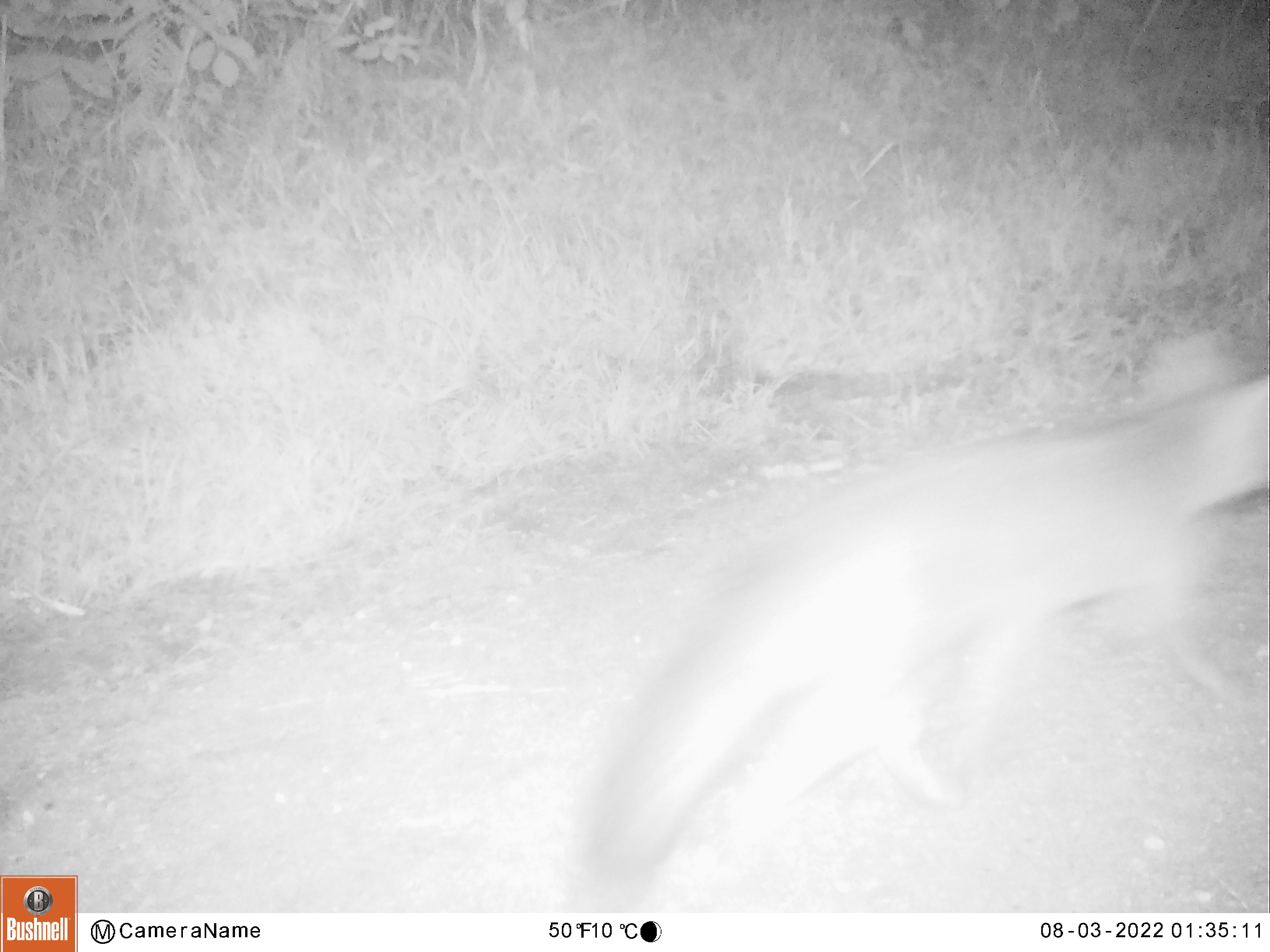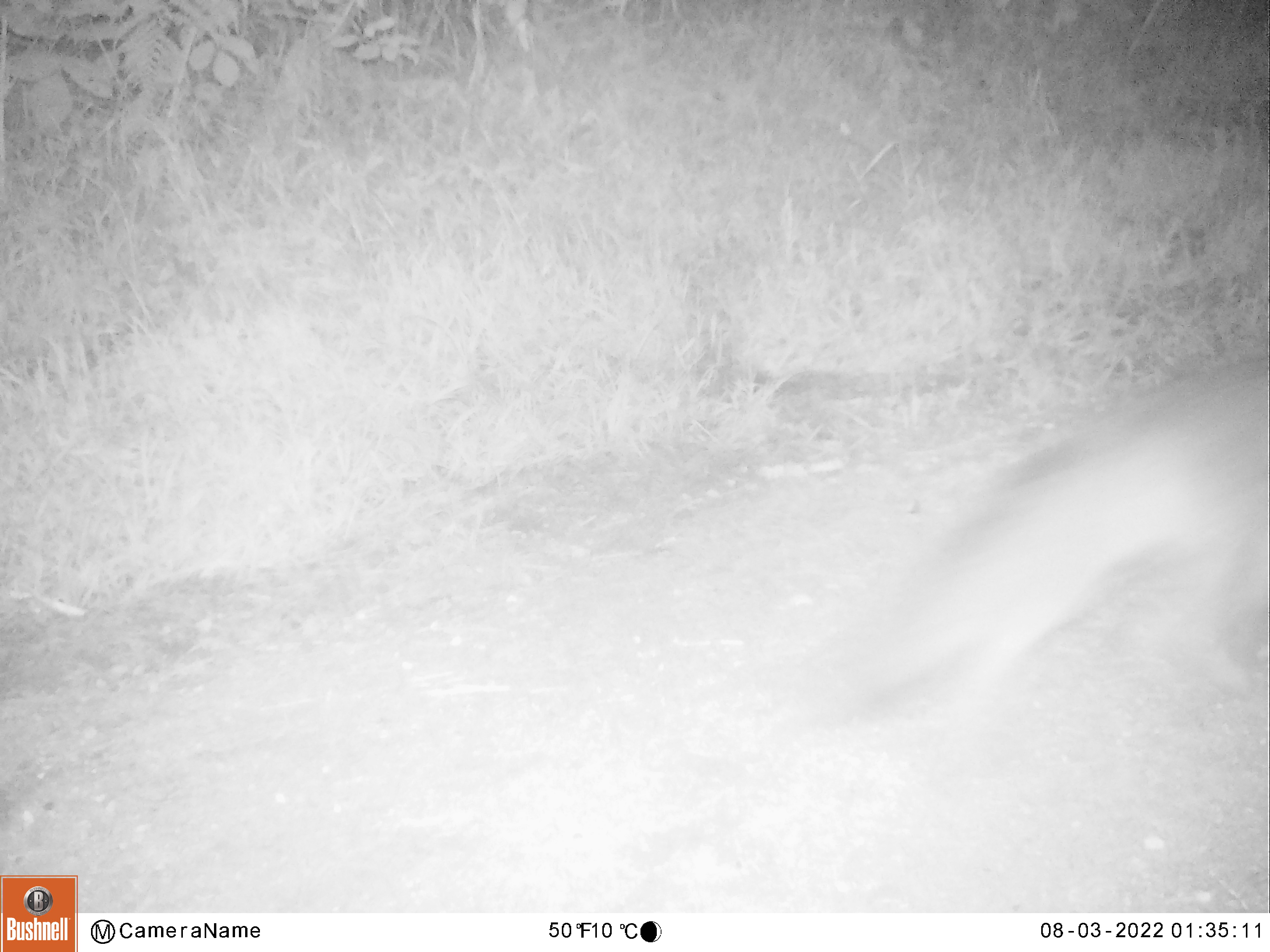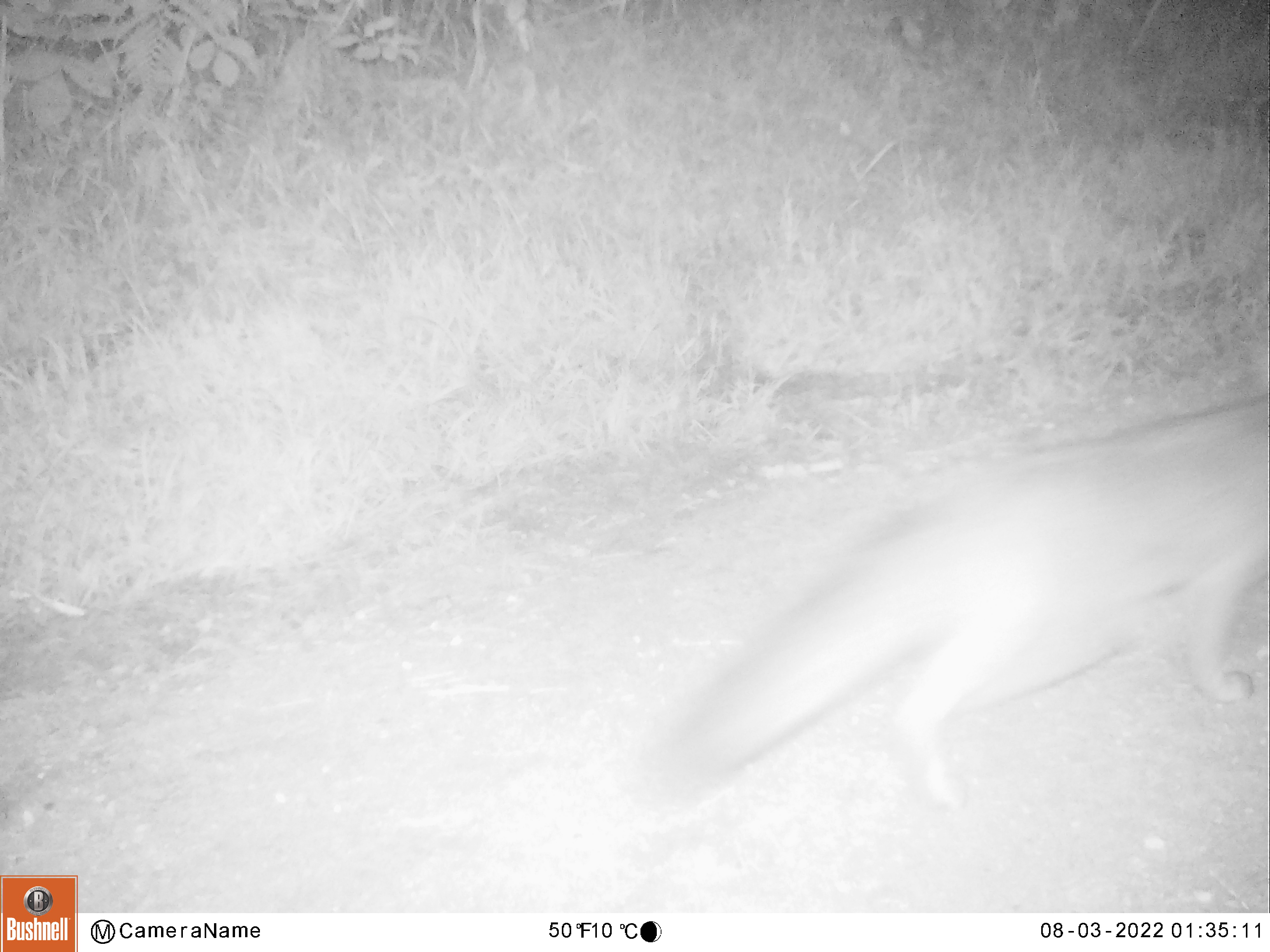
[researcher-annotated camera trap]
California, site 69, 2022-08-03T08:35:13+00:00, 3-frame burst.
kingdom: Animalia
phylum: Chordata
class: Mammalia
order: Carnivora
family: Canidae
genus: Urocyon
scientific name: Urocyon cinereoargenteus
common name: gray fox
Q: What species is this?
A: Gray fox (Urocyon cinereoargenteus).